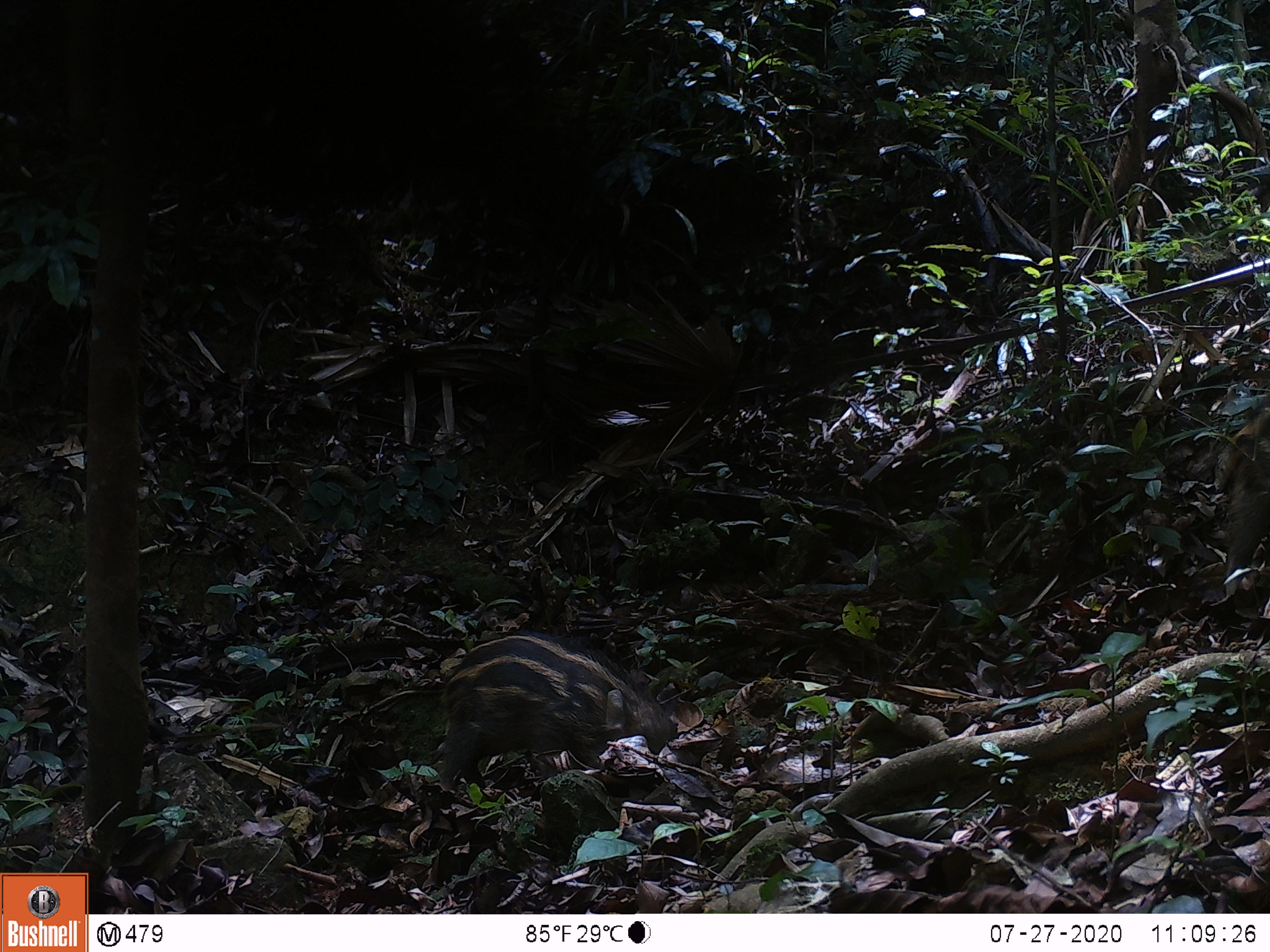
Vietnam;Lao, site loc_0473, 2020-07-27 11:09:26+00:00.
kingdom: Animalia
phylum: Chordata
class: Mammalia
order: Artiodactyla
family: Suidae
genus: Sus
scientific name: Sus scrofa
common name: eurasian wild pig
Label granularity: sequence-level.